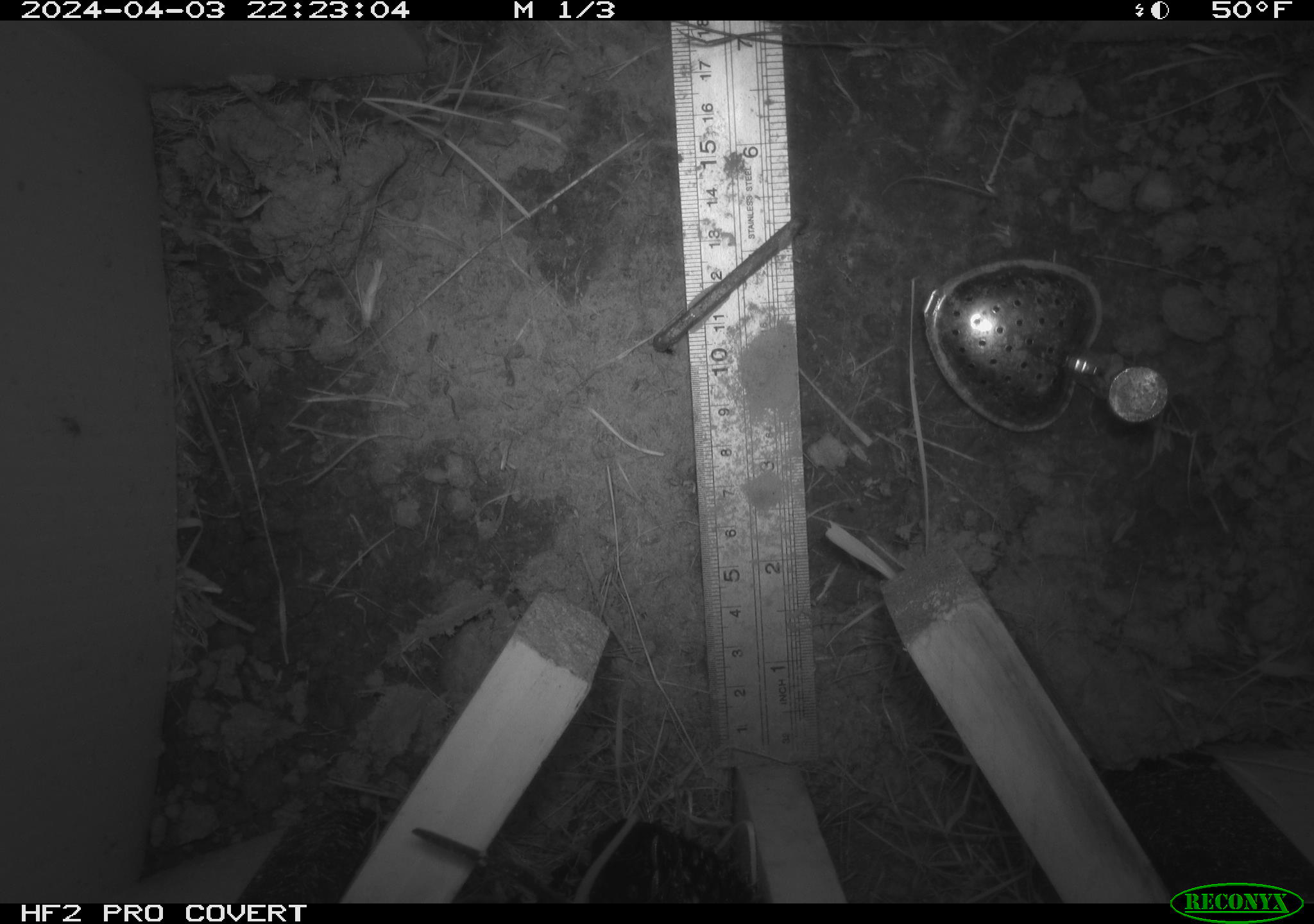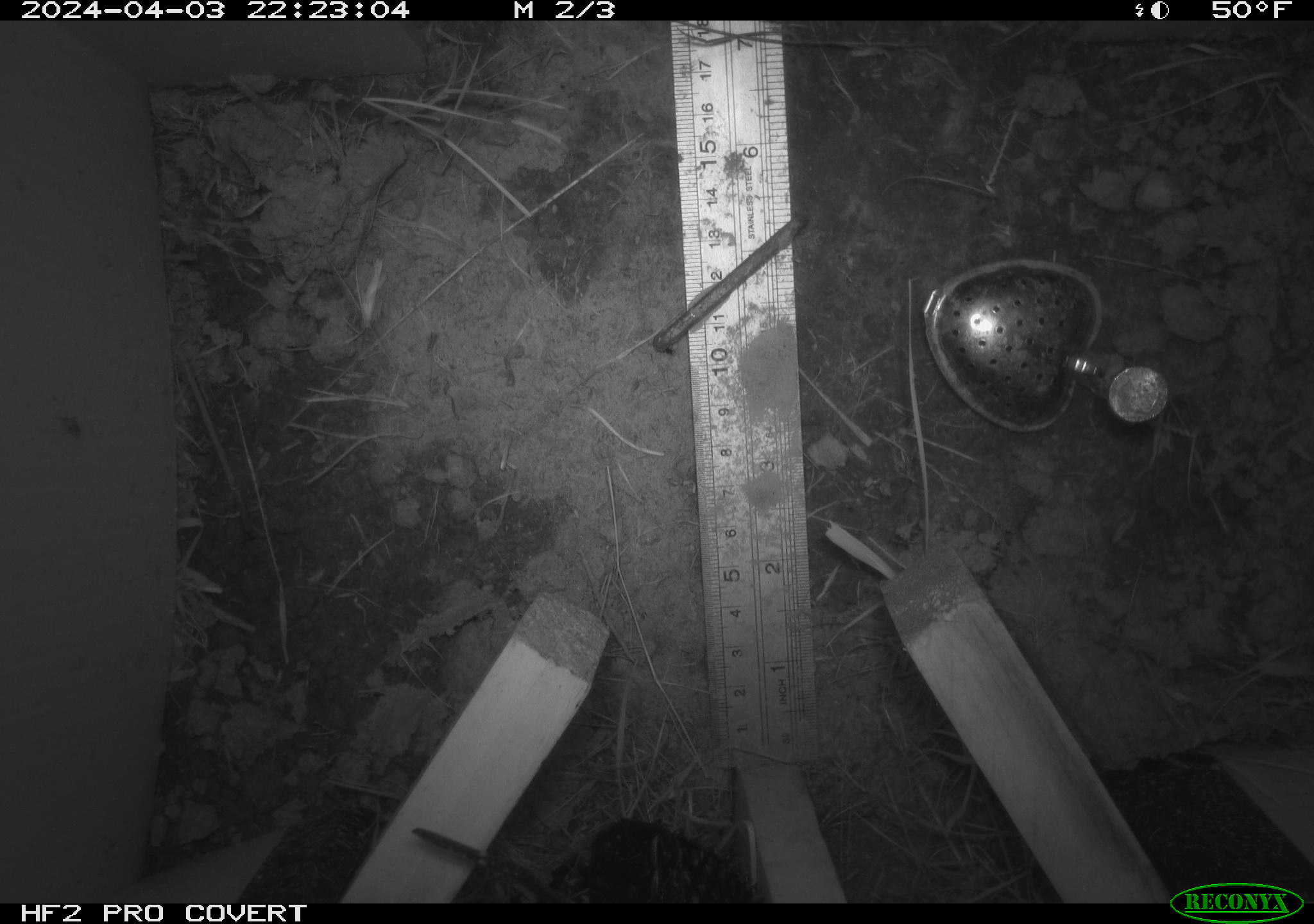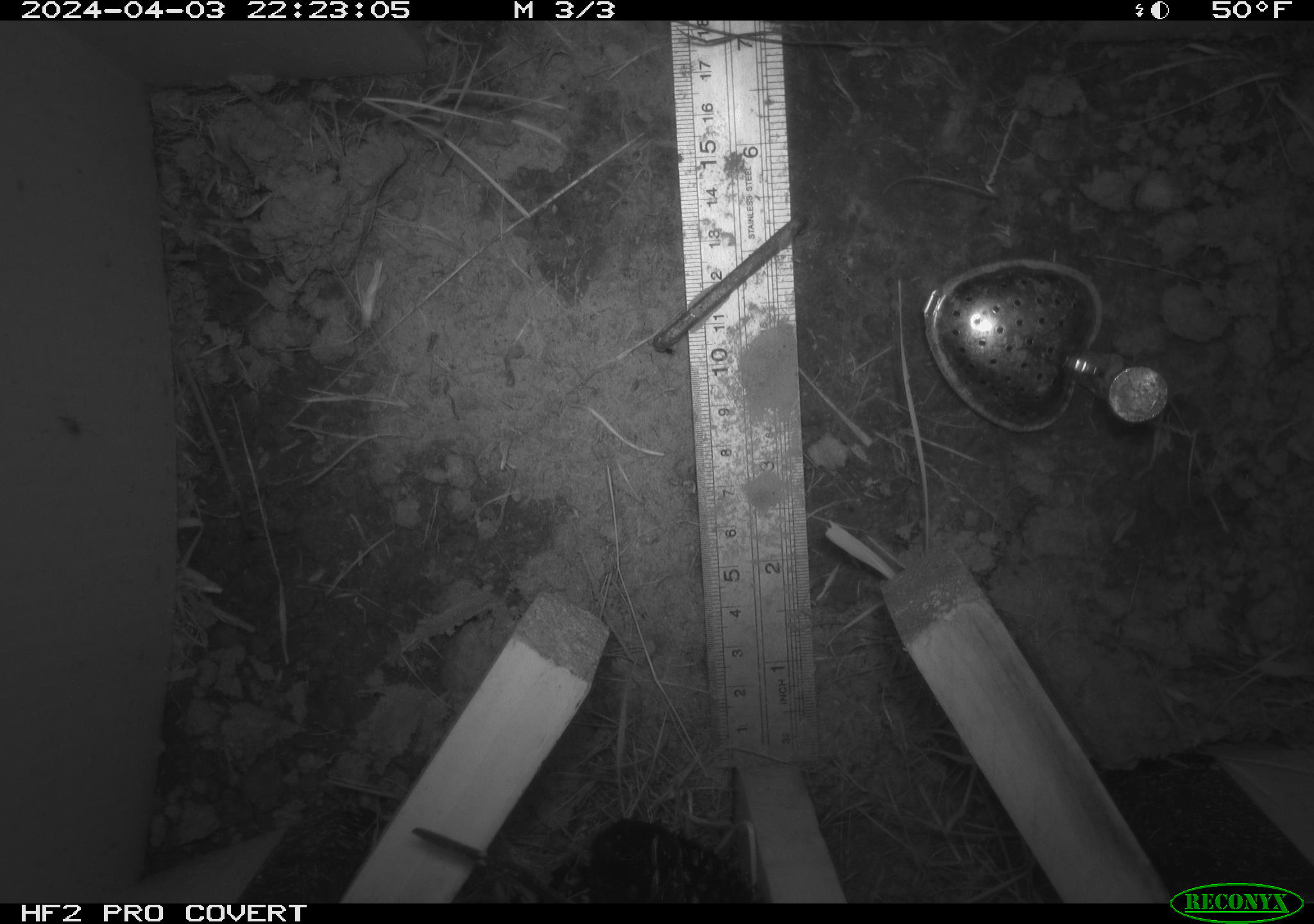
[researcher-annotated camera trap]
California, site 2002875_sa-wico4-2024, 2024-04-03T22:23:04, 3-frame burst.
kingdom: Animalia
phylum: Chordata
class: Mammalia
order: Rodentia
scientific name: Rodentia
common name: rodent